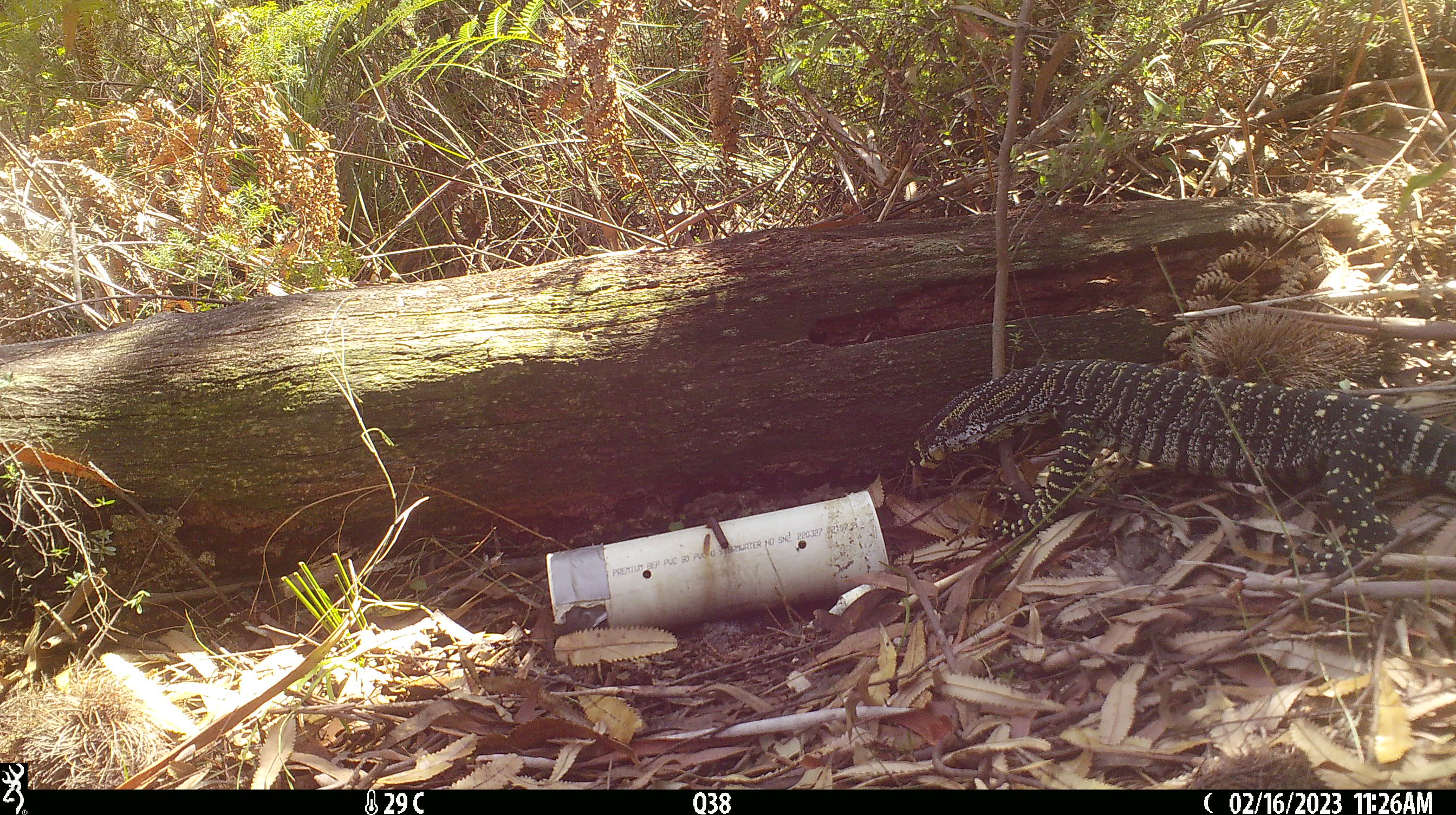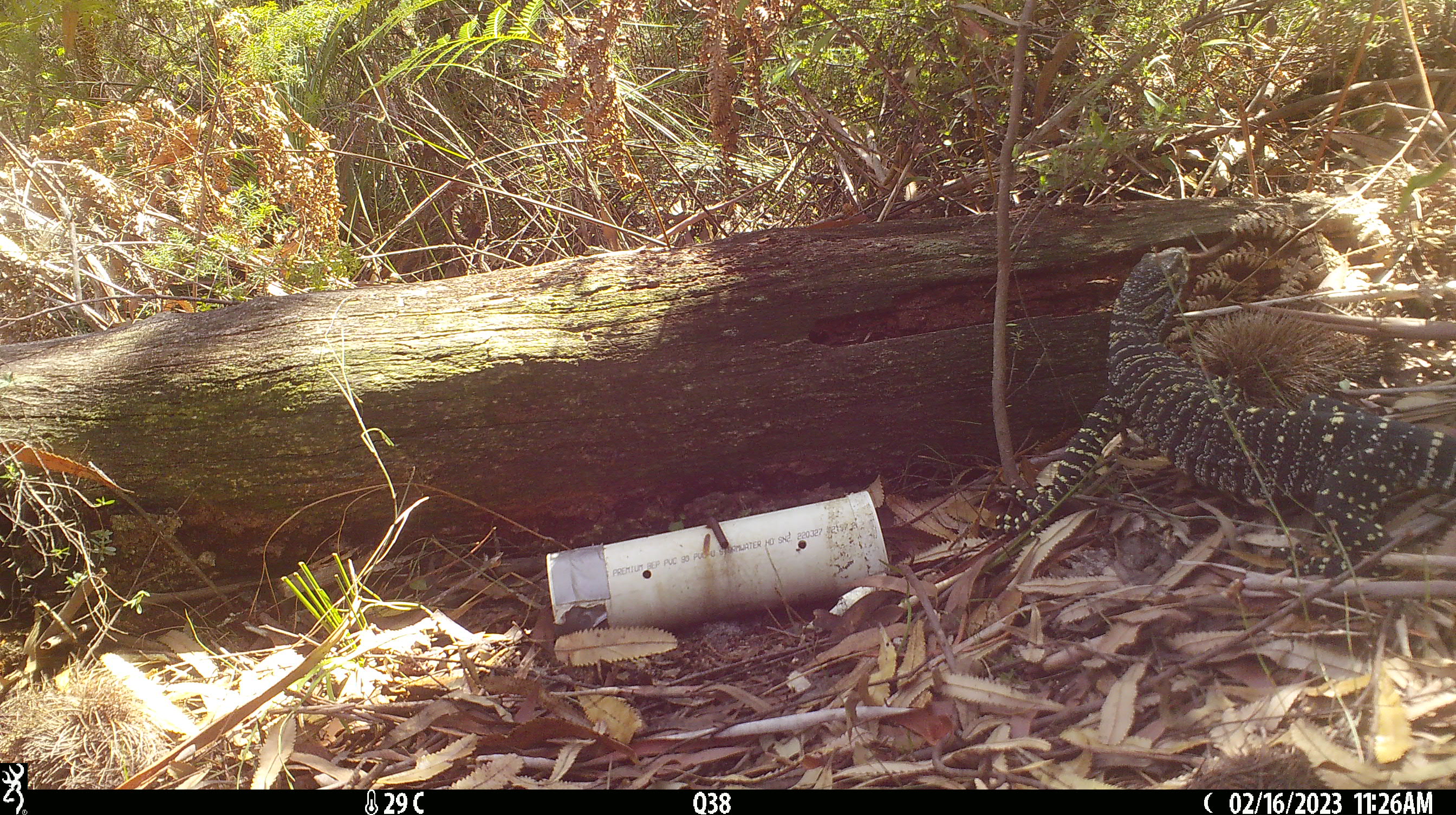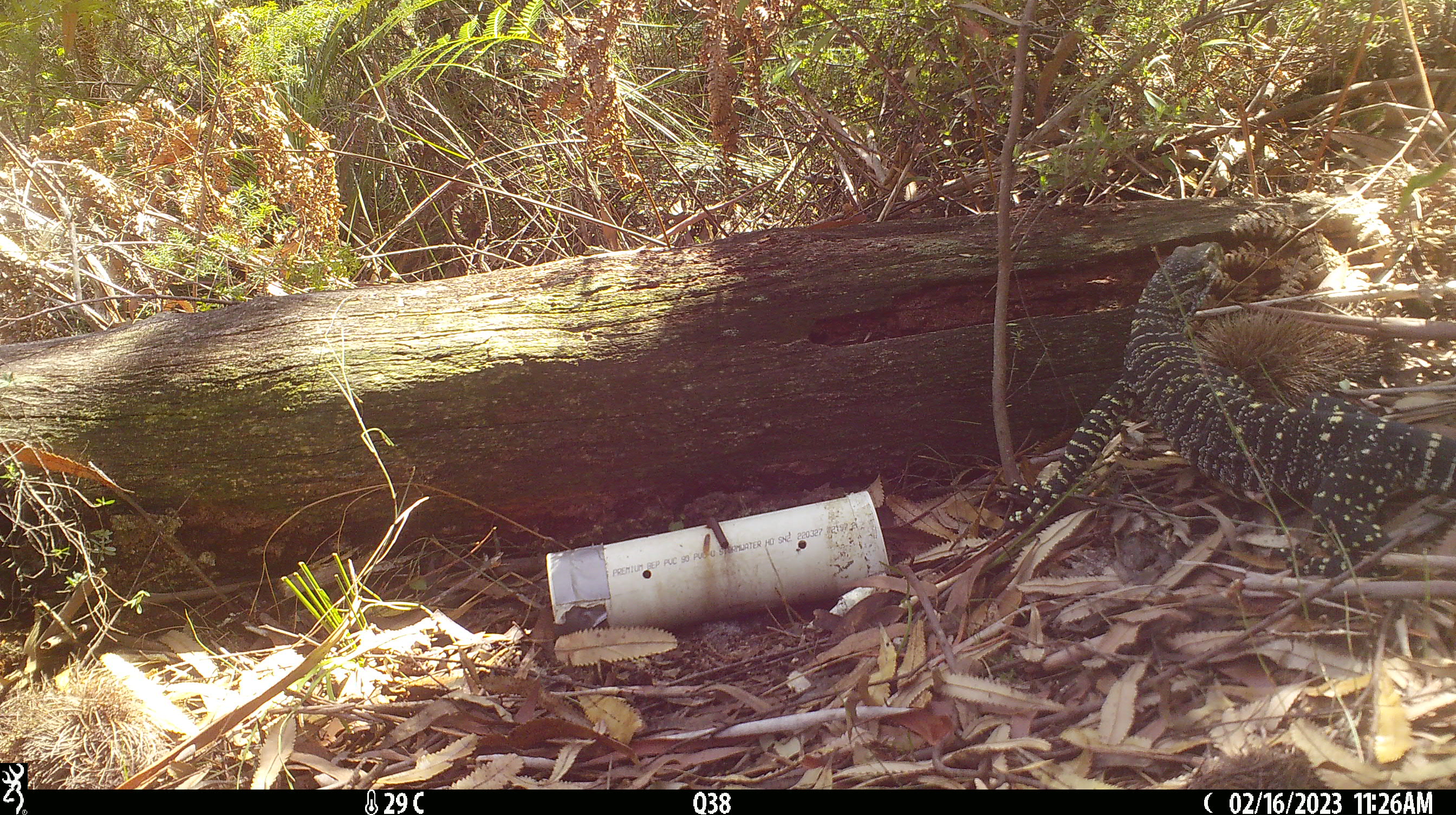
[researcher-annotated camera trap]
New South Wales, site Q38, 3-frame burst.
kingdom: Animalia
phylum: Chordata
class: Reptilia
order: Squamata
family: Varanidae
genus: Varanus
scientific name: Varanus varius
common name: lace monitor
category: goanna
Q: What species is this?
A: Goanna (lace monitor) (Varanus varius).